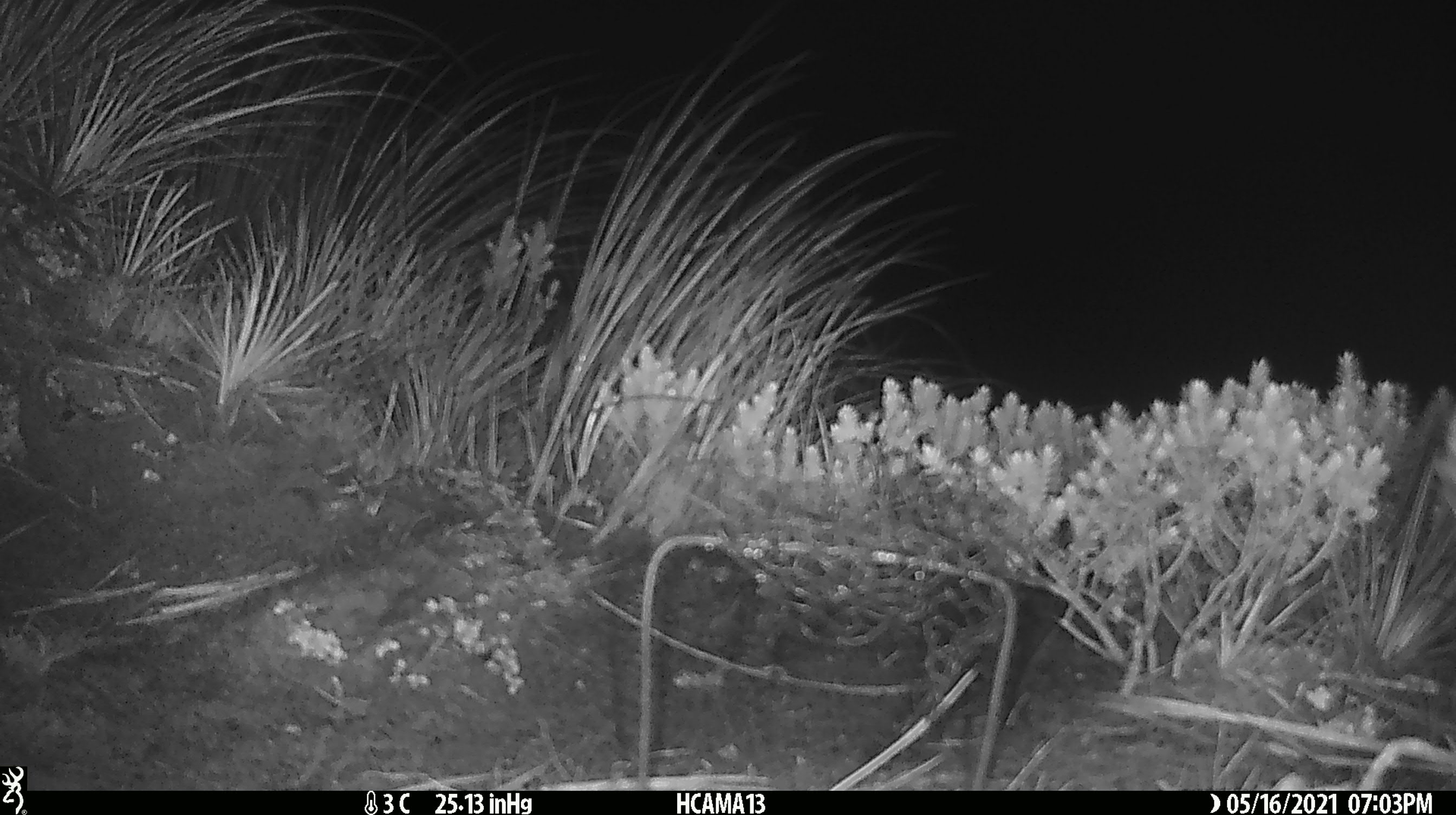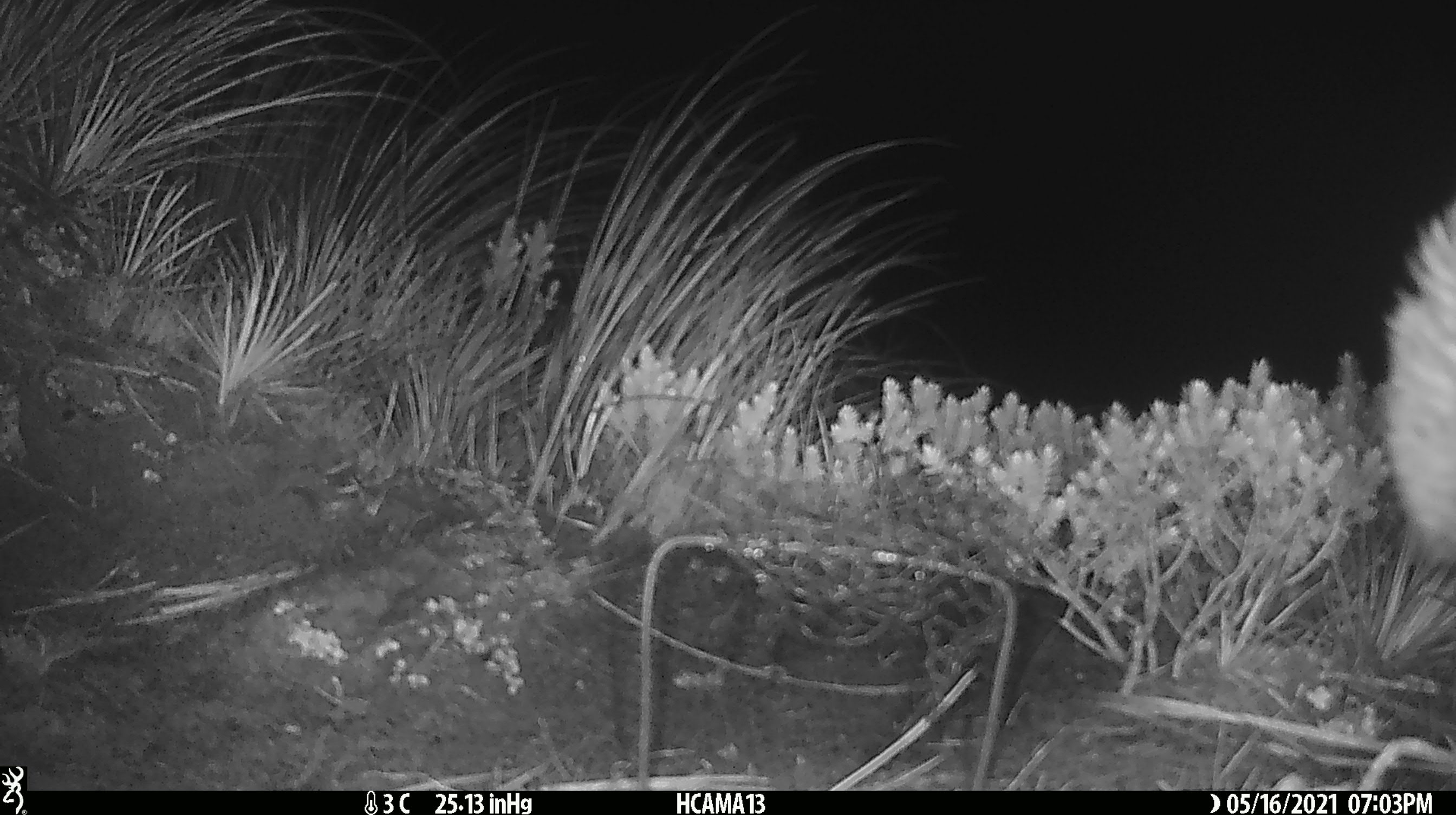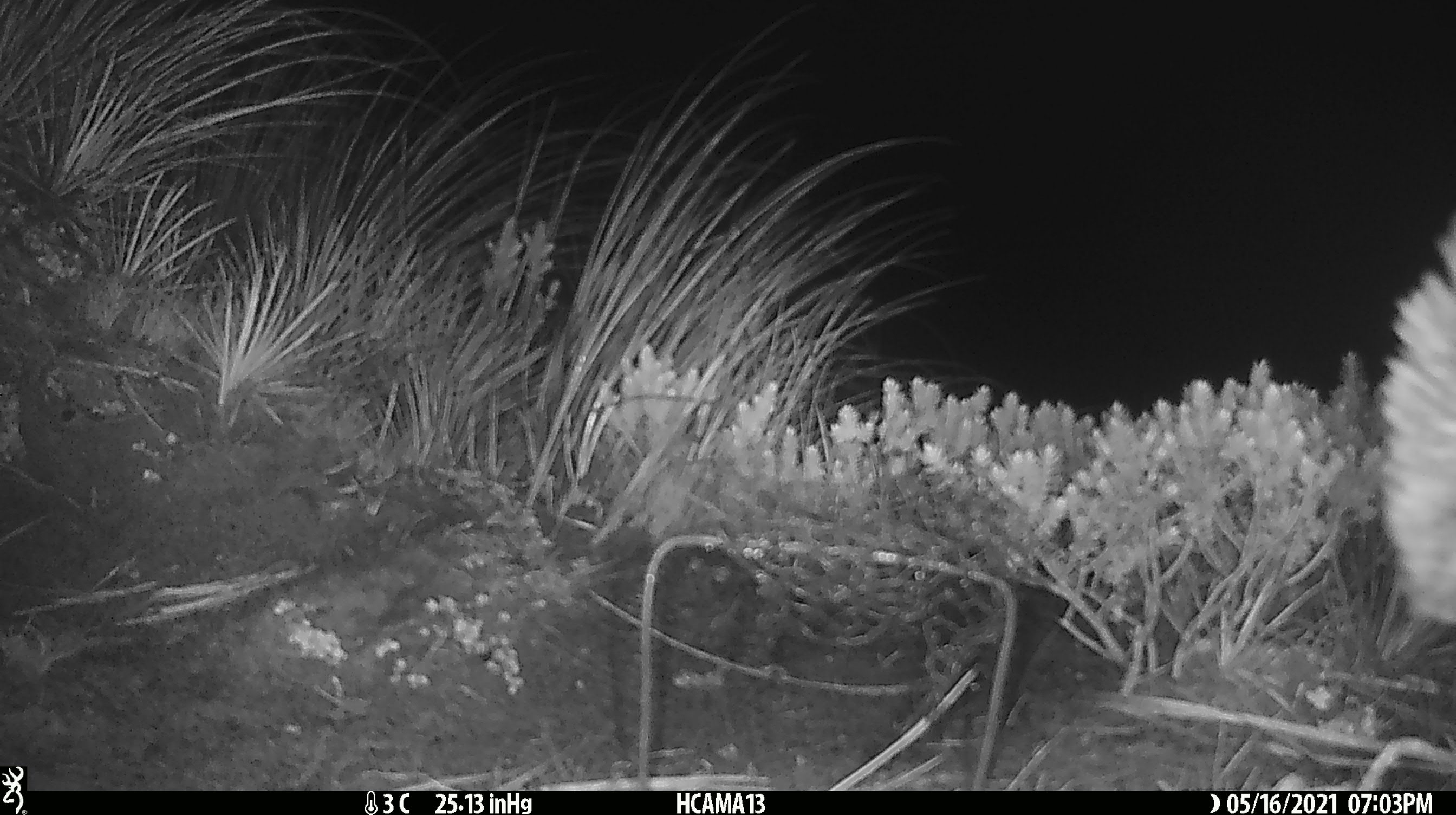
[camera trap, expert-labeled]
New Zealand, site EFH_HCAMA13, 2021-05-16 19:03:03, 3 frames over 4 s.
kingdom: Animalia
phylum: Chordata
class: Aves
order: Psittaciformes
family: Strigopidae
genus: Nestor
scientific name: Nestor notabilis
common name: kea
Kea (Nestor notabilis).